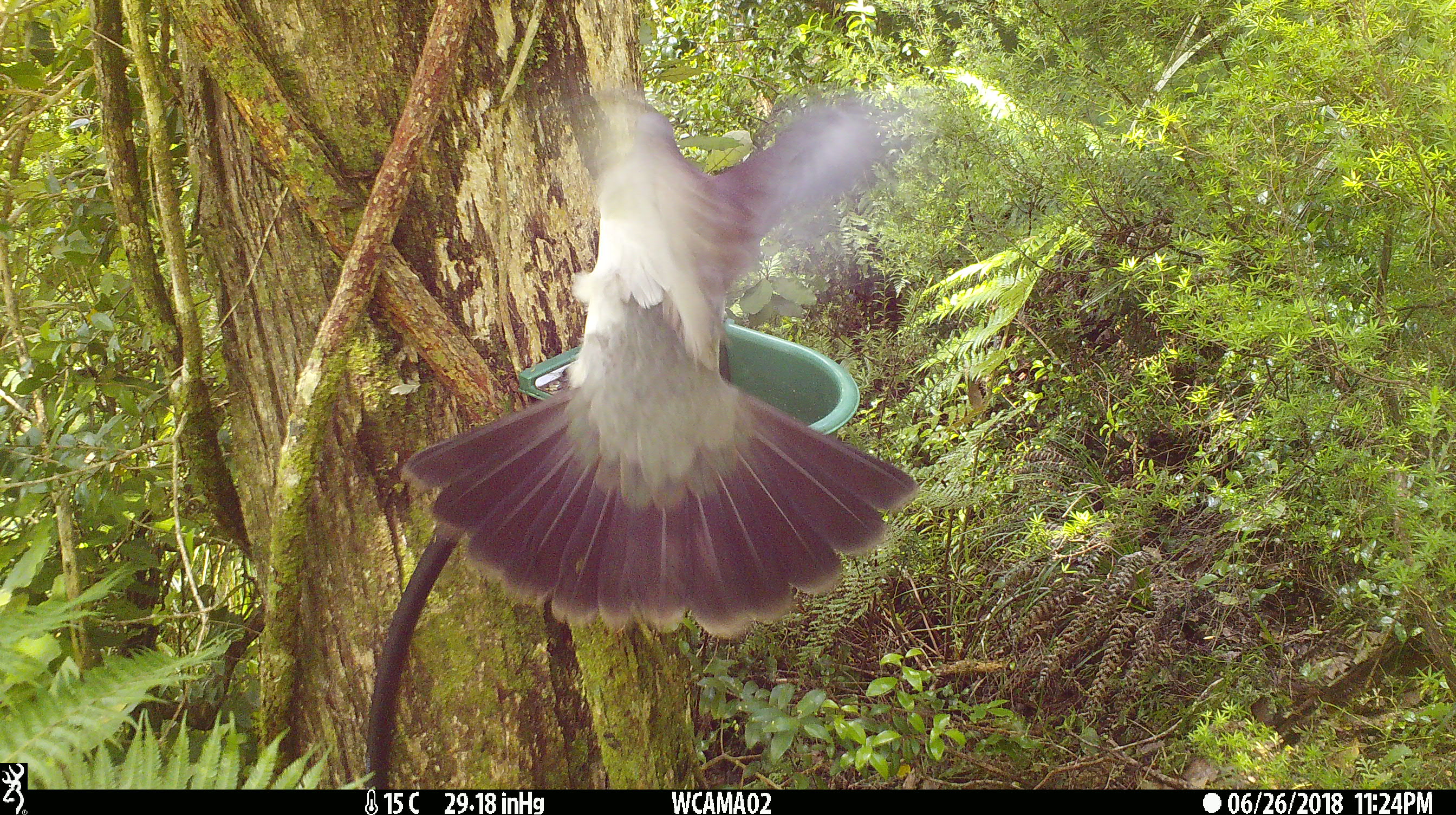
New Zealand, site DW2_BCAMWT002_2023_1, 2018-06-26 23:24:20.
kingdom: Animalia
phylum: Chordata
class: Aves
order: Columbiformes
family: Columbidae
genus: Hemiphaga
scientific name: Hemiphaga novaeseelandiae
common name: new zealand pigeon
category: kereru